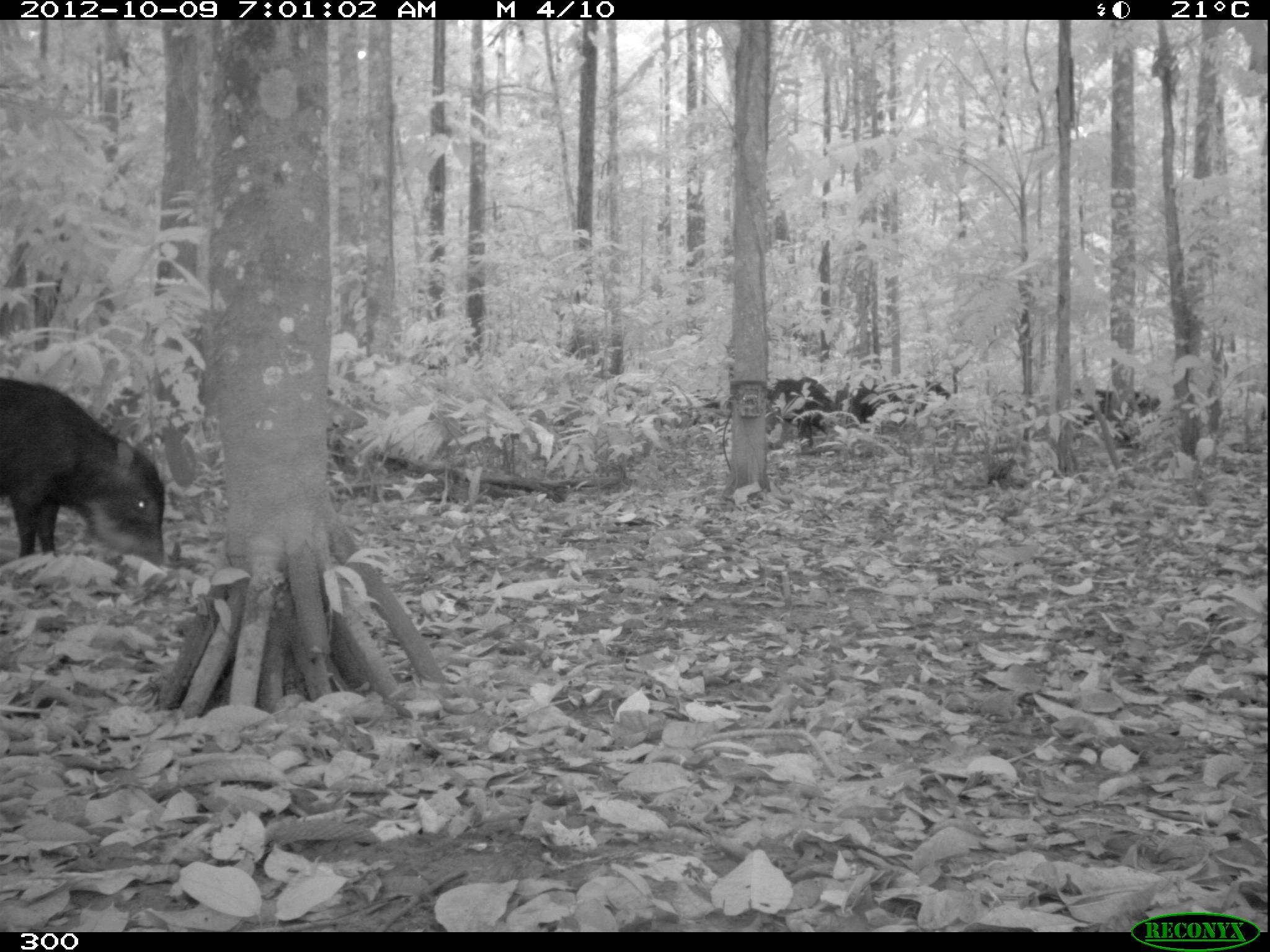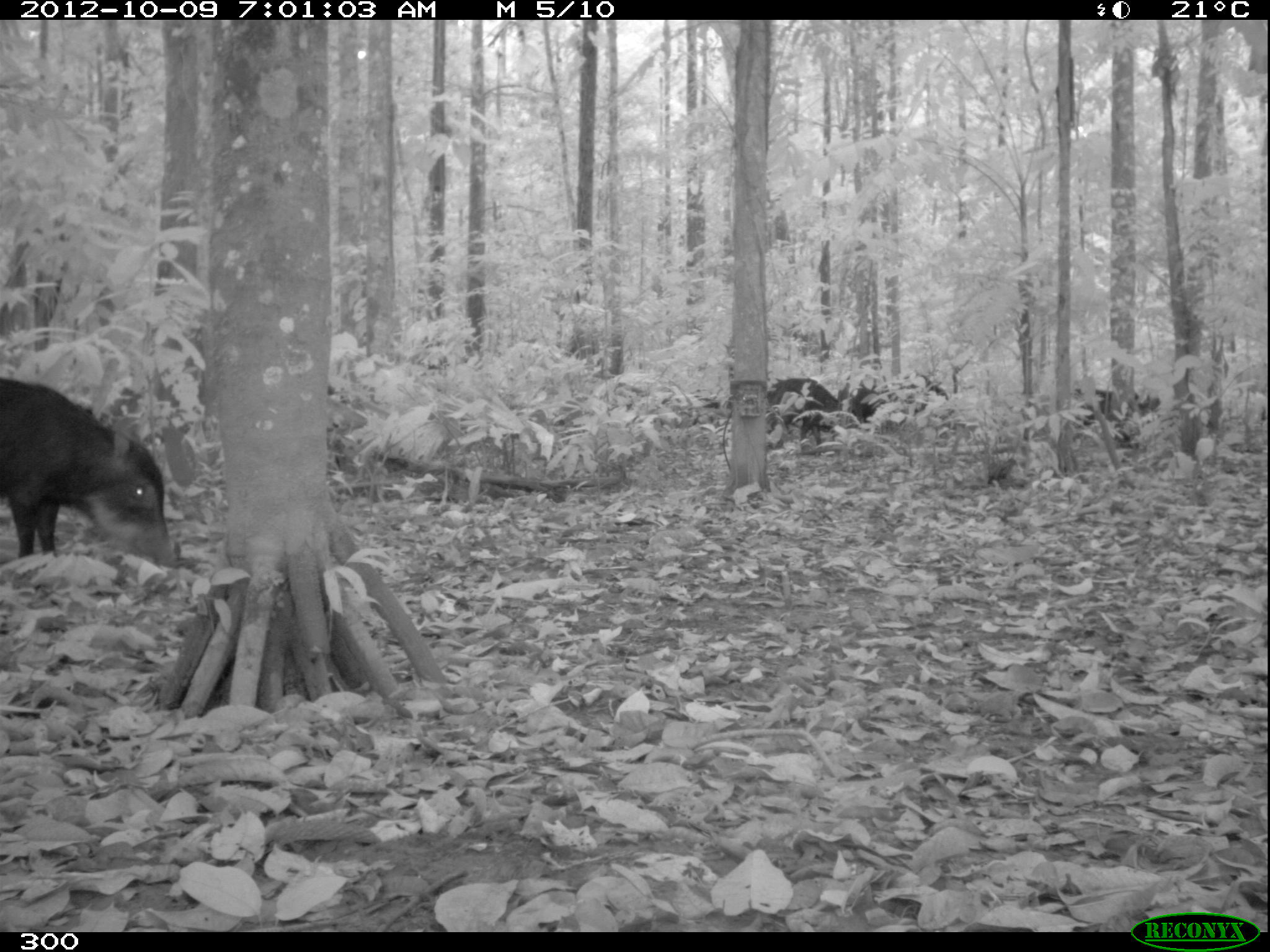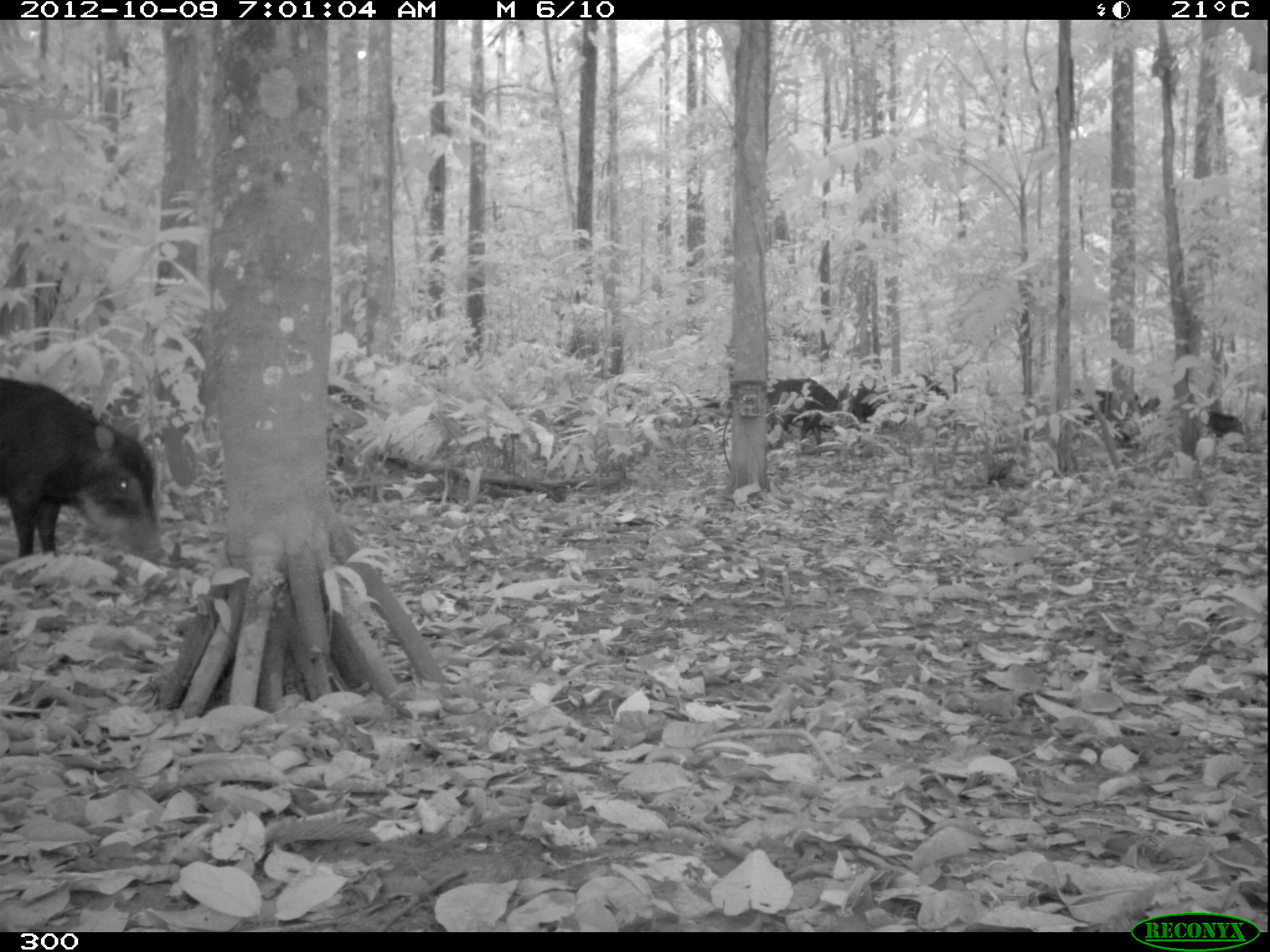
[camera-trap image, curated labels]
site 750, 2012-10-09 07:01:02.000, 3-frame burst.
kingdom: Animalia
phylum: Chordata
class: Mammalia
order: Artiodactyla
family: Tayassuidae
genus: Tayassu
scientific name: Tayassu pecari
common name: white-lipped peccary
Tayassu pecari (white-lipped peccary).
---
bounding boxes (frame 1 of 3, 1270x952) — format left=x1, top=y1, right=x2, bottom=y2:
tayassu pecari: left=0, top=377, right=167, bottom=570; left=1071, top=387, right=1159, bottom=447; left=768, top=376, right=842, bottom=446; left=836, top=377, right=905, bottom=435; left=871, top=381, right=952, bottom=415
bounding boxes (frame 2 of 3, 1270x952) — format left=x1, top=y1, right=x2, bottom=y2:
tayassu pecari: left=0, top=377, right=183, bottom=570; left=768, top=377, right=845, bottom=455; left=1072, top=386, right=1162, bottom=449; left=838, top=377, right=887, bottom=433; left=884, top=372, right=949, bottom=413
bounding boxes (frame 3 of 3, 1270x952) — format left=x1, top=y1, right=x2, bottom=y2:
tayassu pecari: left=1, top=378, right=166, bottom=564; left=766, top=377, right=863, bottom=456; left=1070, top=387, right=1161, bottom=448; left=326, top=385, right=367, bottom=466; left=836, top=374, right=890, bottom=423; left=900, top=373, right=949, bottom=415; left=1207, top=411, right=1245, bottom=443